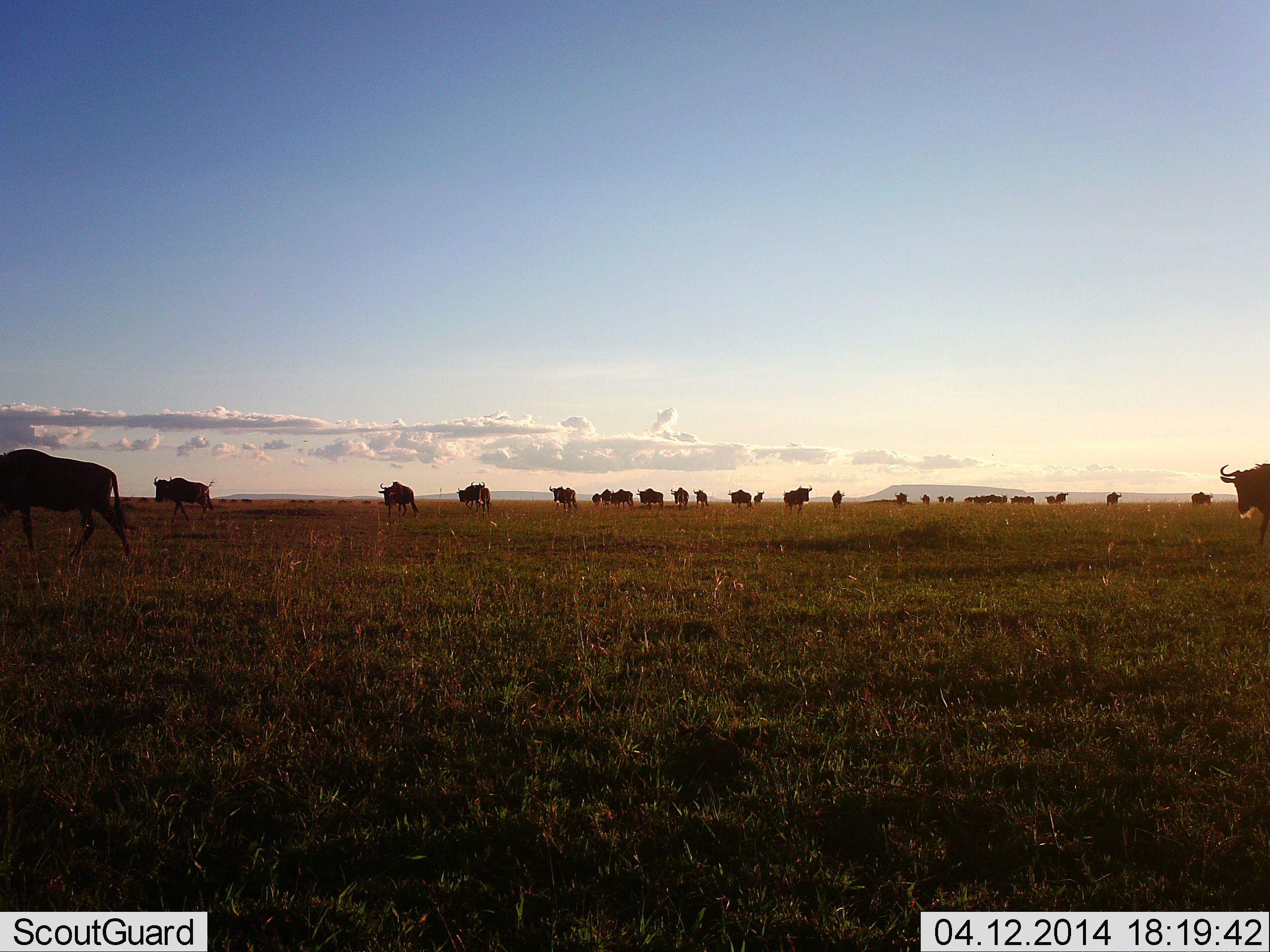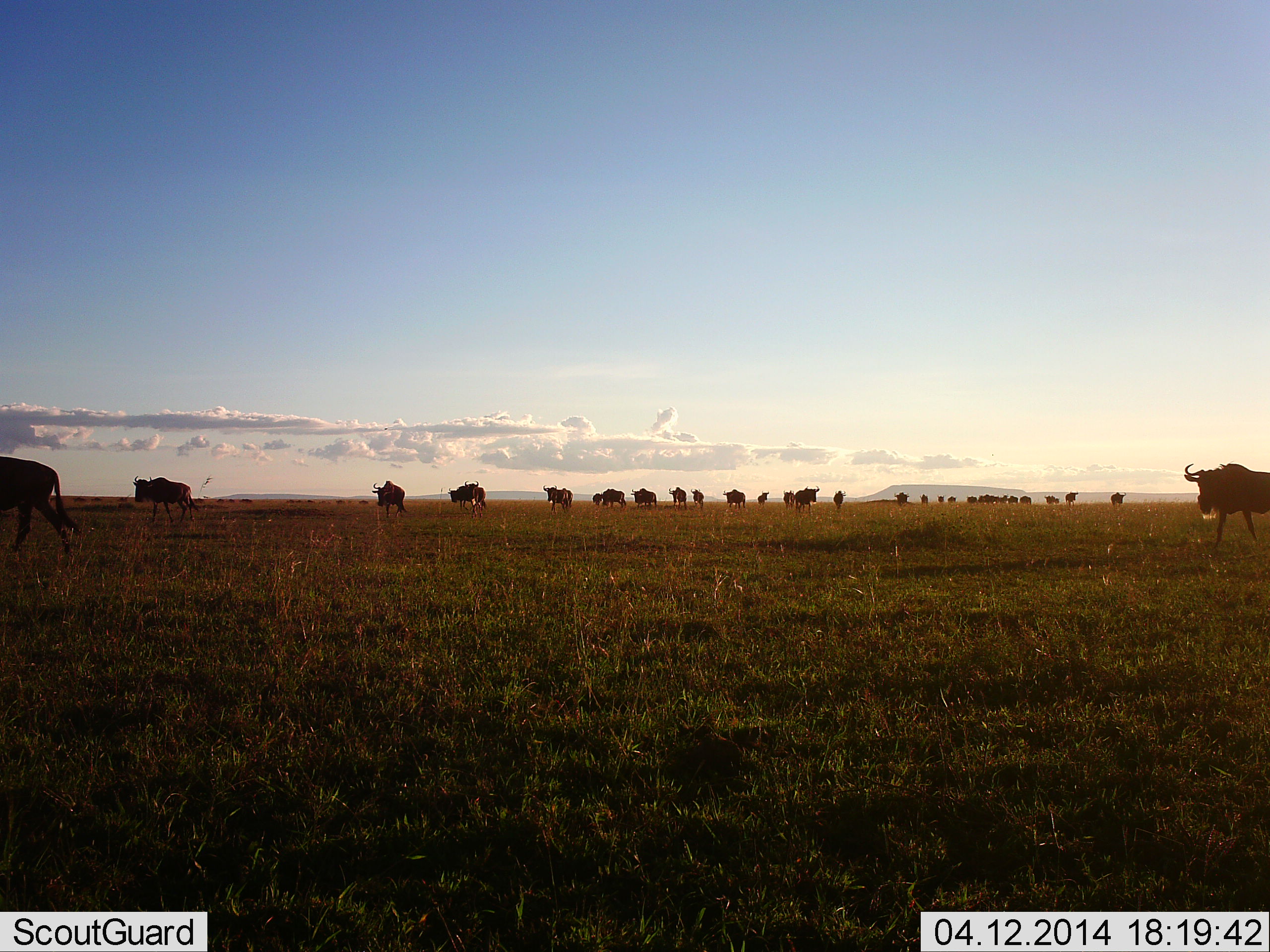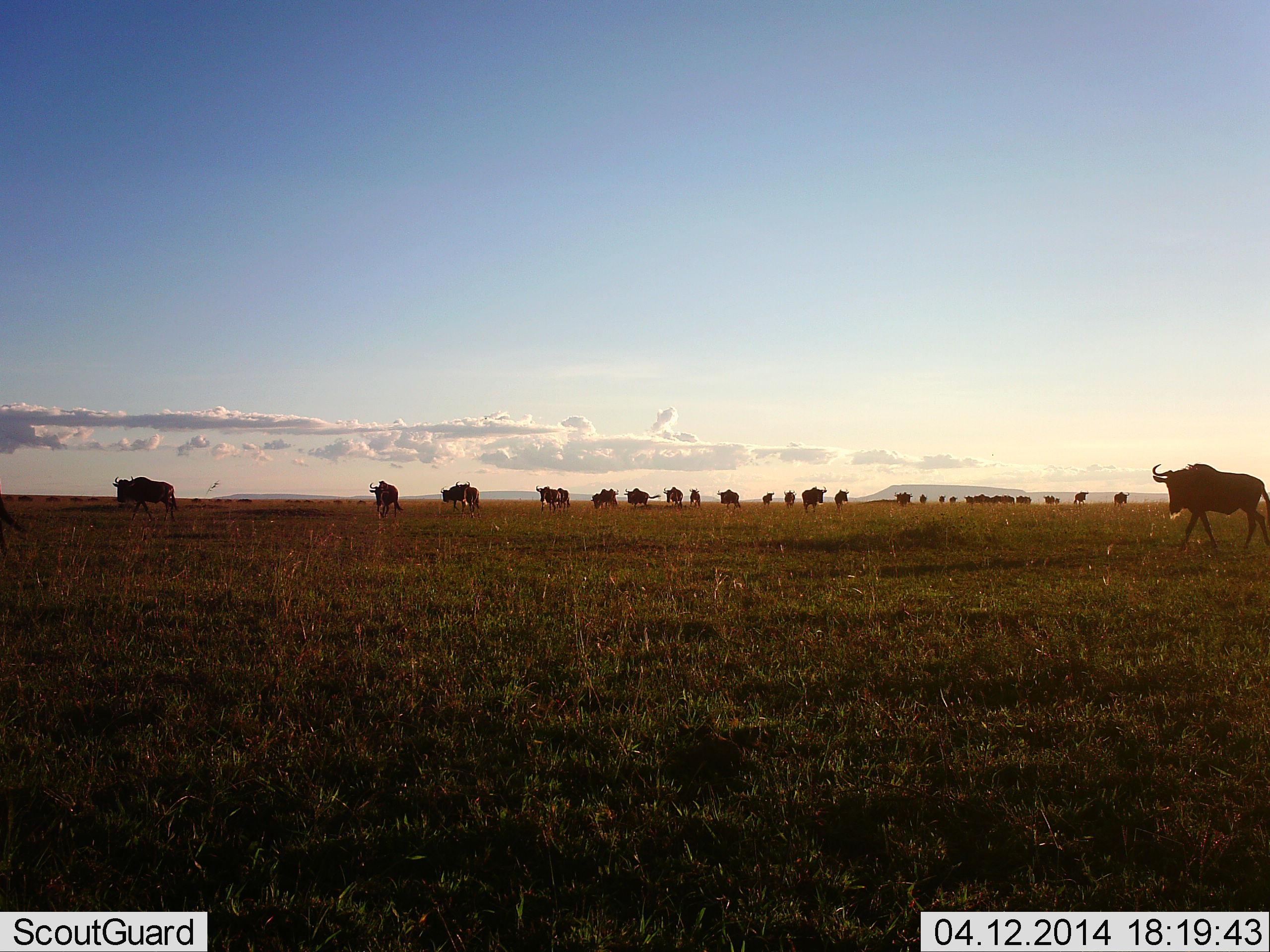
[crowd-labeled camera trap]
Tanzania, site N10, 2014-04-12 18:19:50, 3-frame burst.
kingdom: Animalia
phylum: Chordata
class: Mammalia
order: Artiodactyla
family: Bovidae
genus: Connochaetes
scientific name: Connochaetes taurinus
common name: blue wildebeest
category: wildebeest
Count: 11-50.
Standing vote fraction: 0%.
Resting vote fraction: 0%.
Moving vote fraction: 100%.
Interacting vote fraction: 0%.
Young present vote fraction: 0%.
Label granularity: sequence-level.